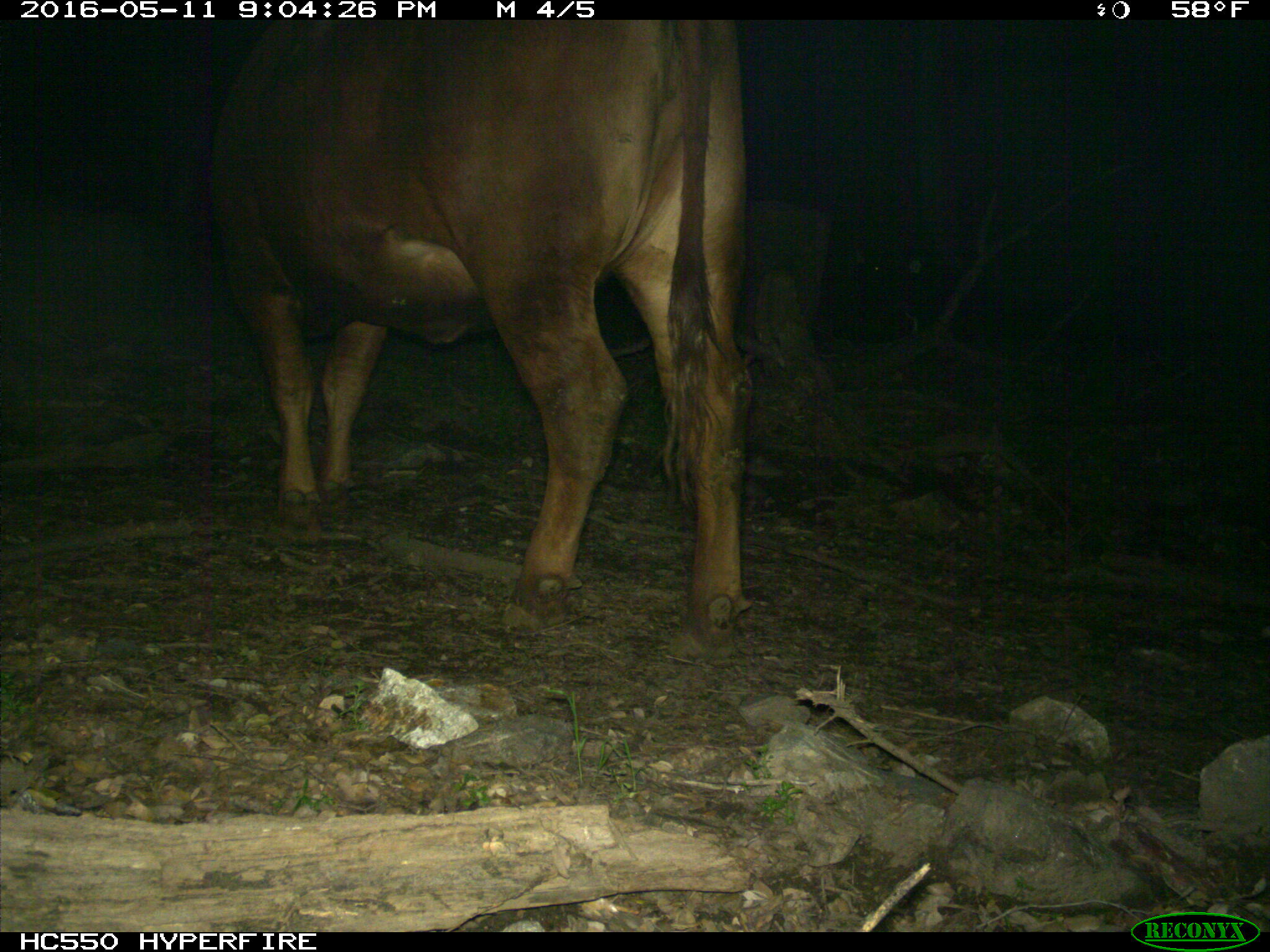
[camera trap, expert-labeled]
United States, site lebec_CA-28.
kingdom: Animalia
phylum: Chordata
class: Mammalia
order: Artiodactyla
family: Bovidae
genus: Bos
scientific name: Bos taurus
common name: domestic cow